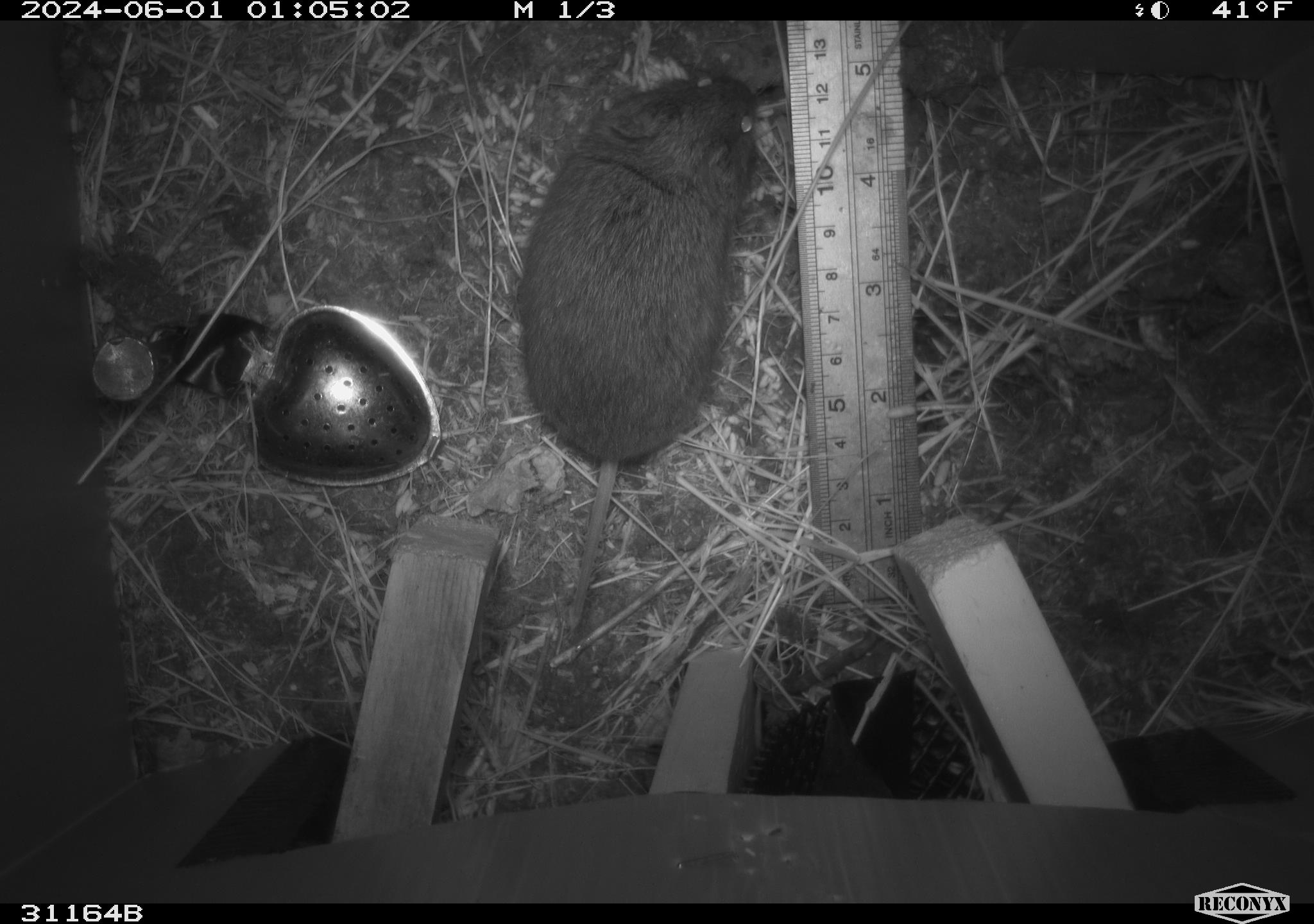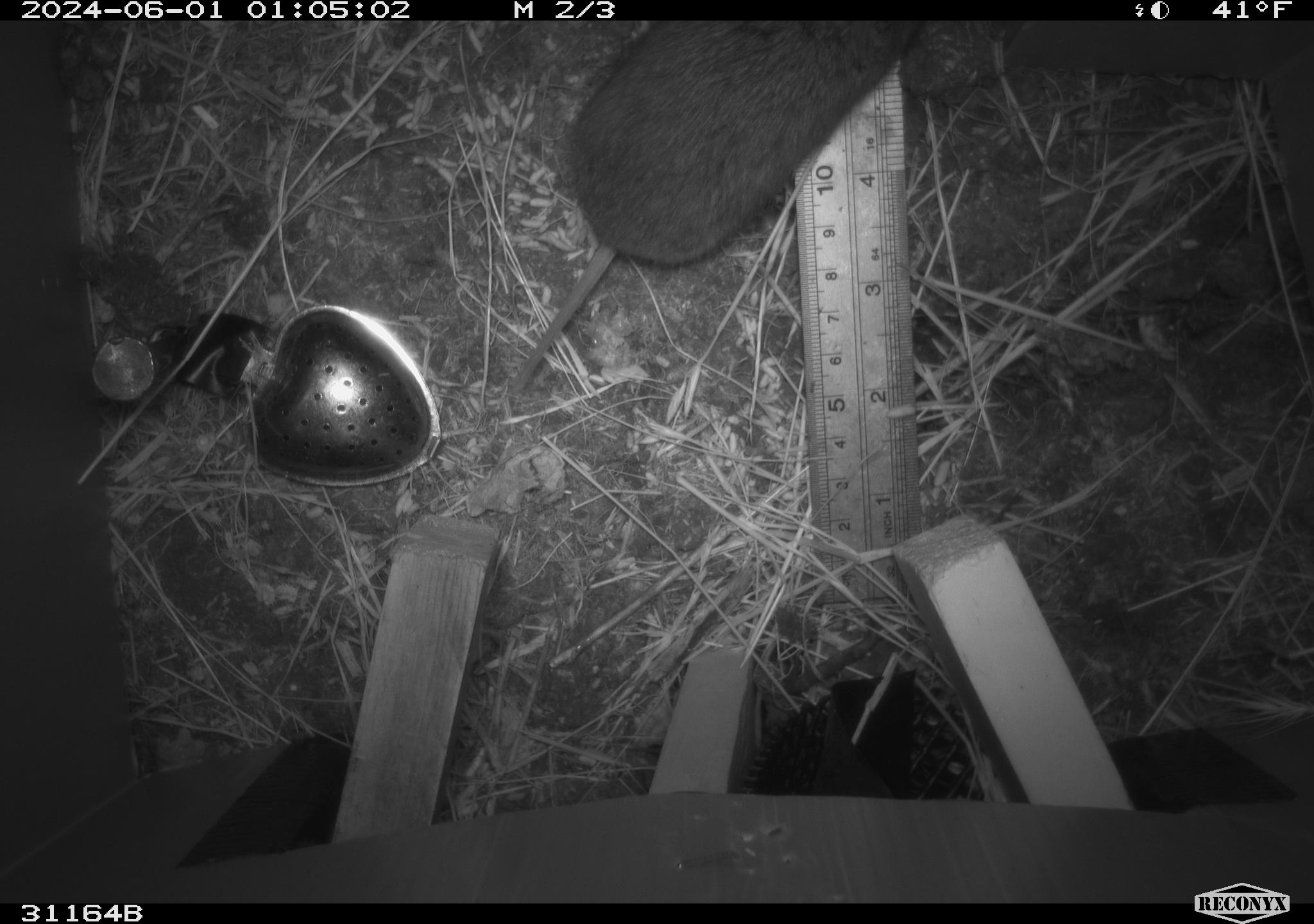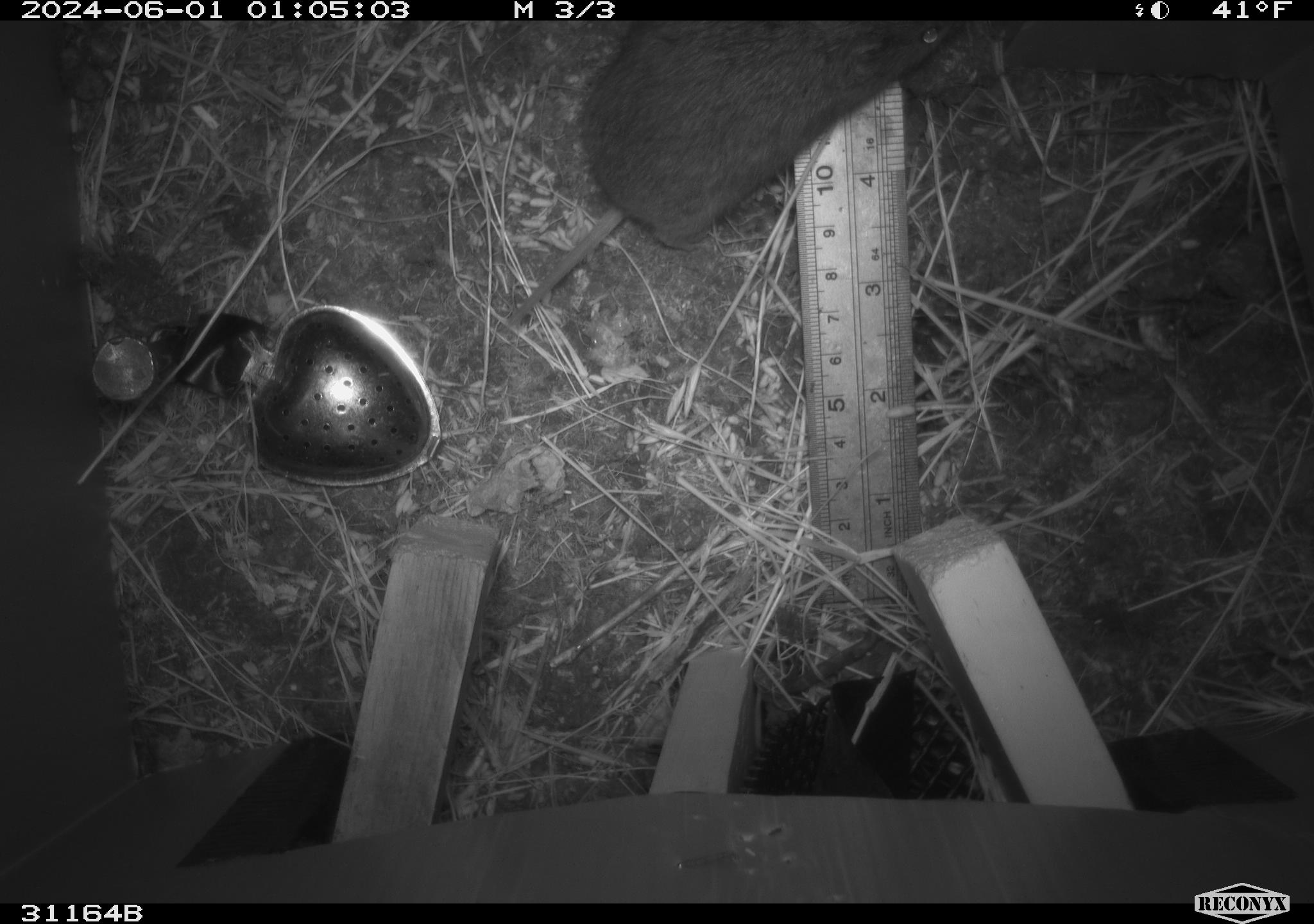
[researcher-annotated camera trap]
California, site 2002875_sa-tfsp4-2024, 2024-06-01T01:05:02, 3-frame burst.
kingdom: Animalia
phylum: Chordata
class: Mammalia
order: Rodentia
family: Cricetidae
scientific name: Arvicolinae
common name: voles, lemmings, and muskrats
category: arvicolinae subfamily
Arvicolinae subfamily (voles, lemmings, and muskrats) (Arvicolinae).